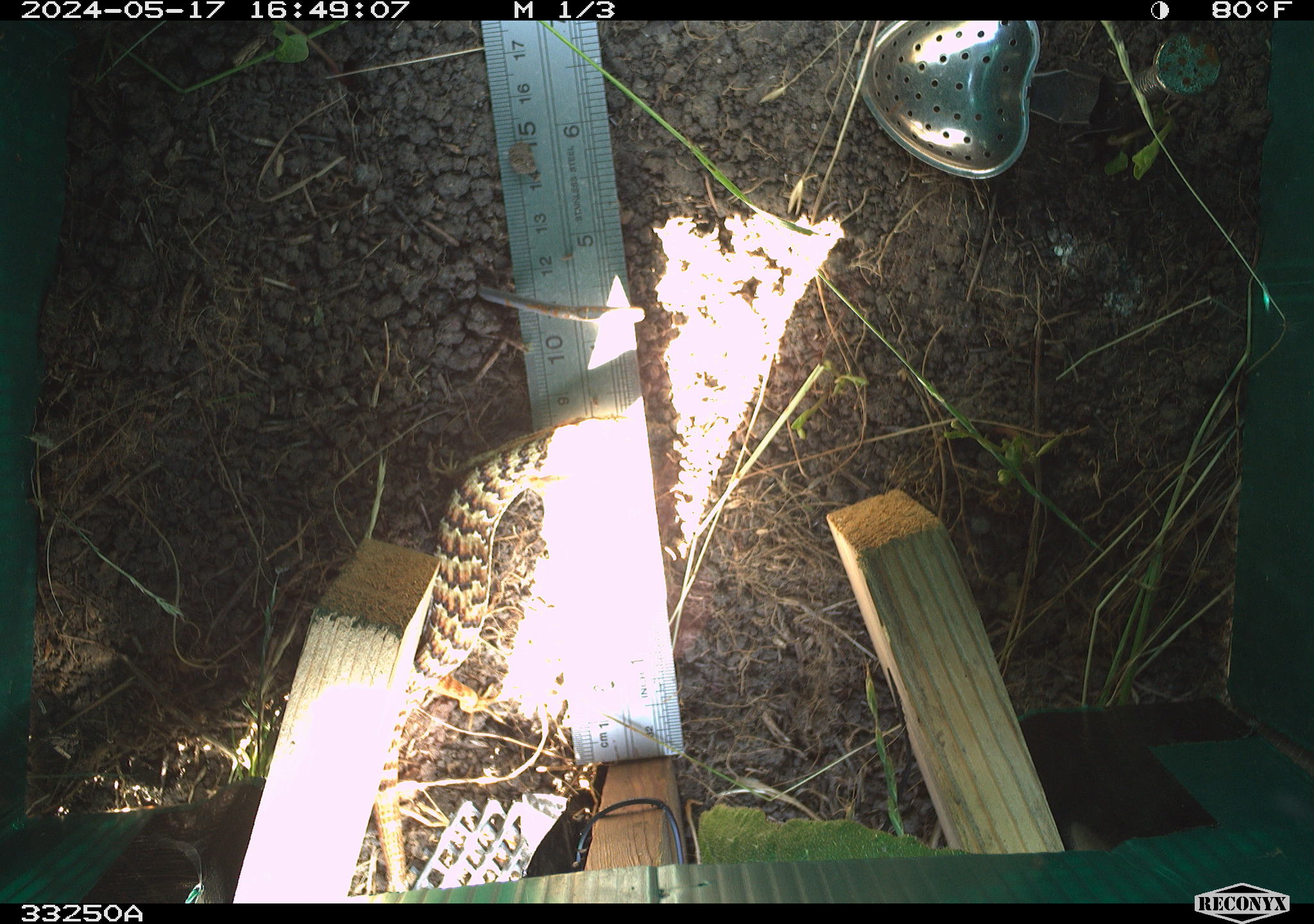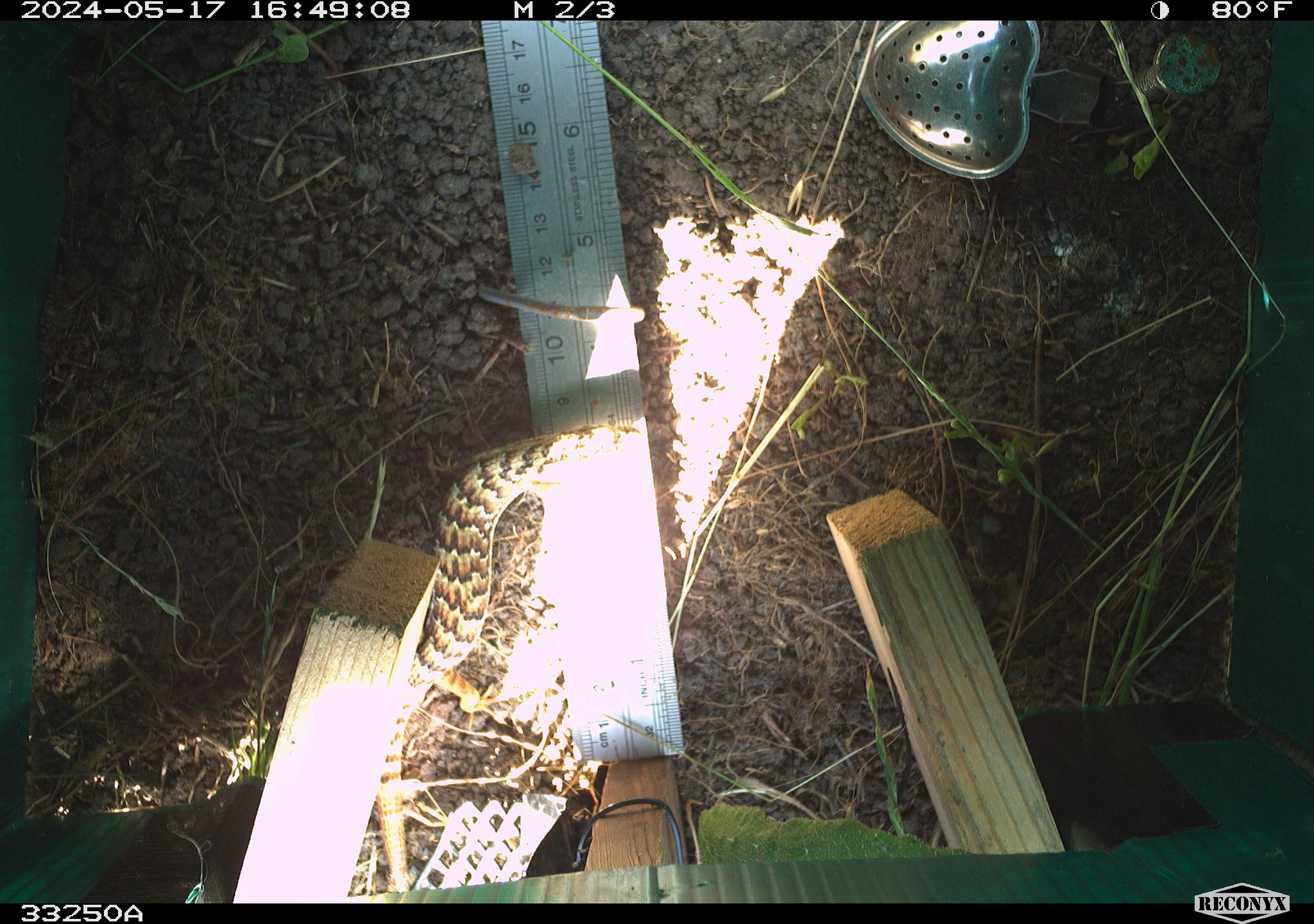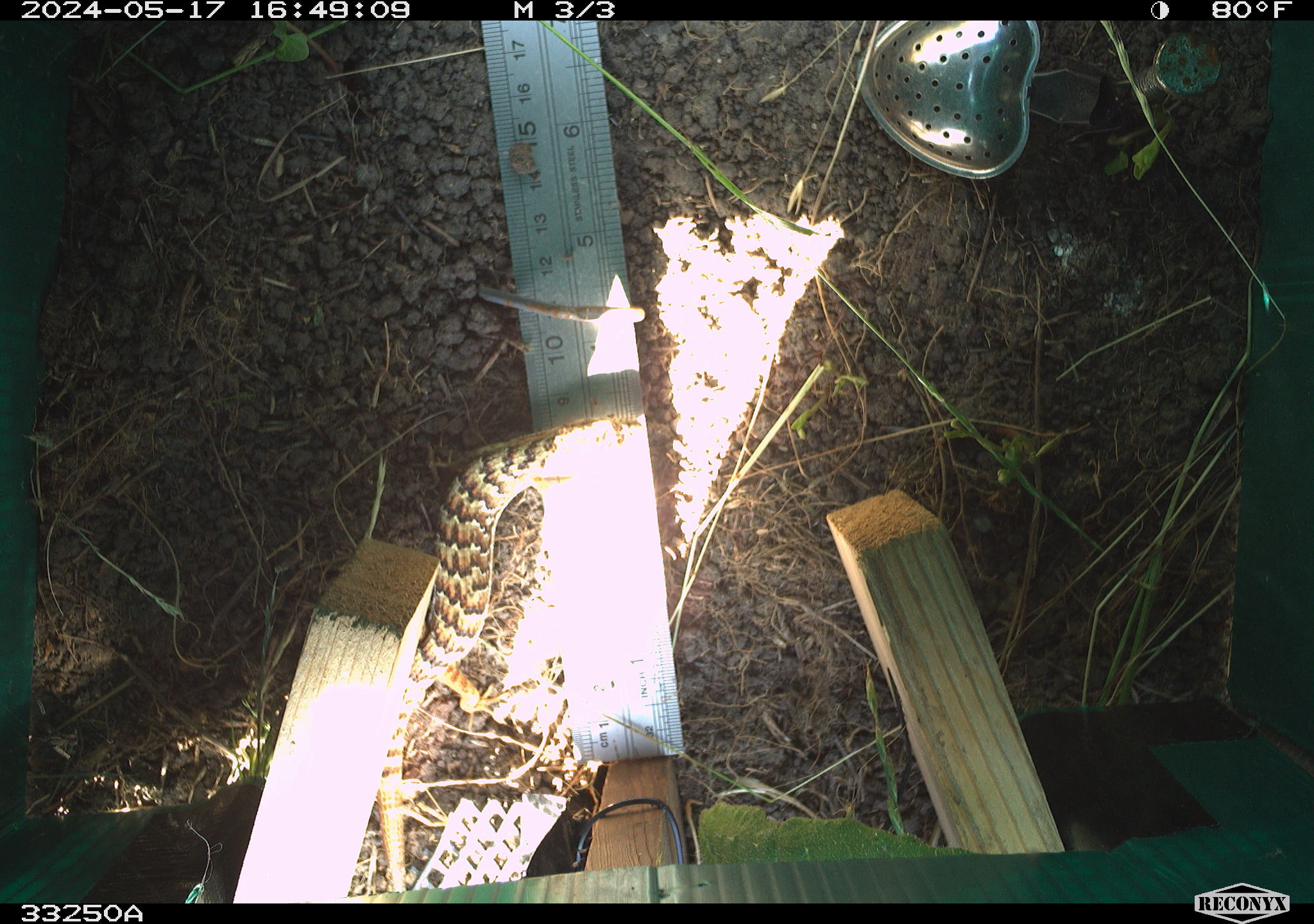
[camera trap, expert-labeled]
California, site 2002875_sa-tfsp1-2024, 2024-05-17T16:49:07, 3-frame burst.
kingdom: Animalia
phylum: Chordata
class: Reptilia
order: Squamata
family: Anguidae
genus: Elgaria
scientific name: Elgaria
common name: alligator lizards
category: elgaria species